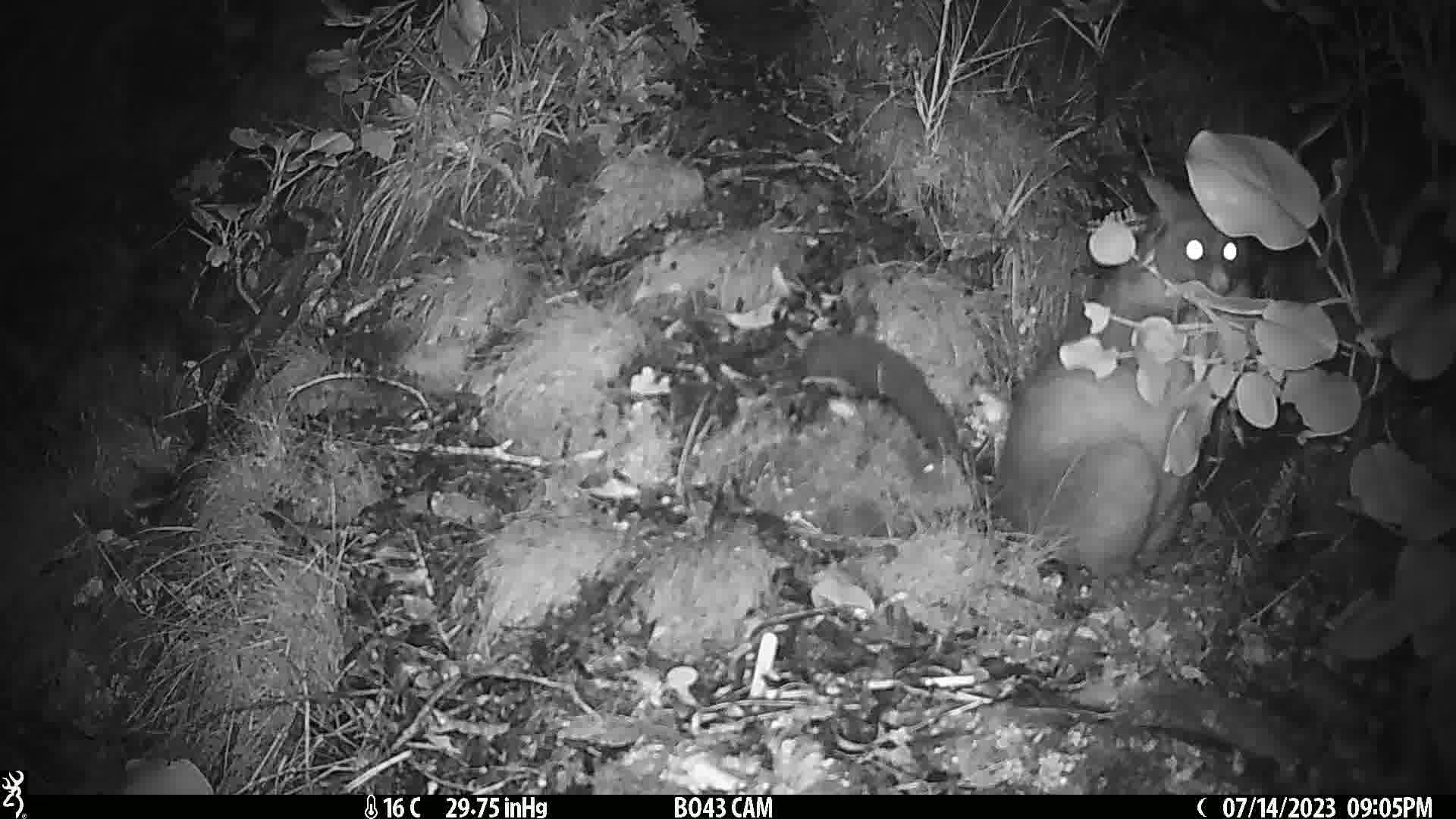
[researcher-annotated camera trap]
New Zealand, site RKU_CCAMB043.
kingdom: Animalia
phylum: Chordata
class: Mammalia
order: Diprotodontia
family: Phalangeridae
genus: Trichosurus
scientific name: Trichosurus vulpecula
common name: common brushtail possum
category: possum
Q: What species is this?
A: Possum (common brushtail possum) (Trichosurus vulpecula).